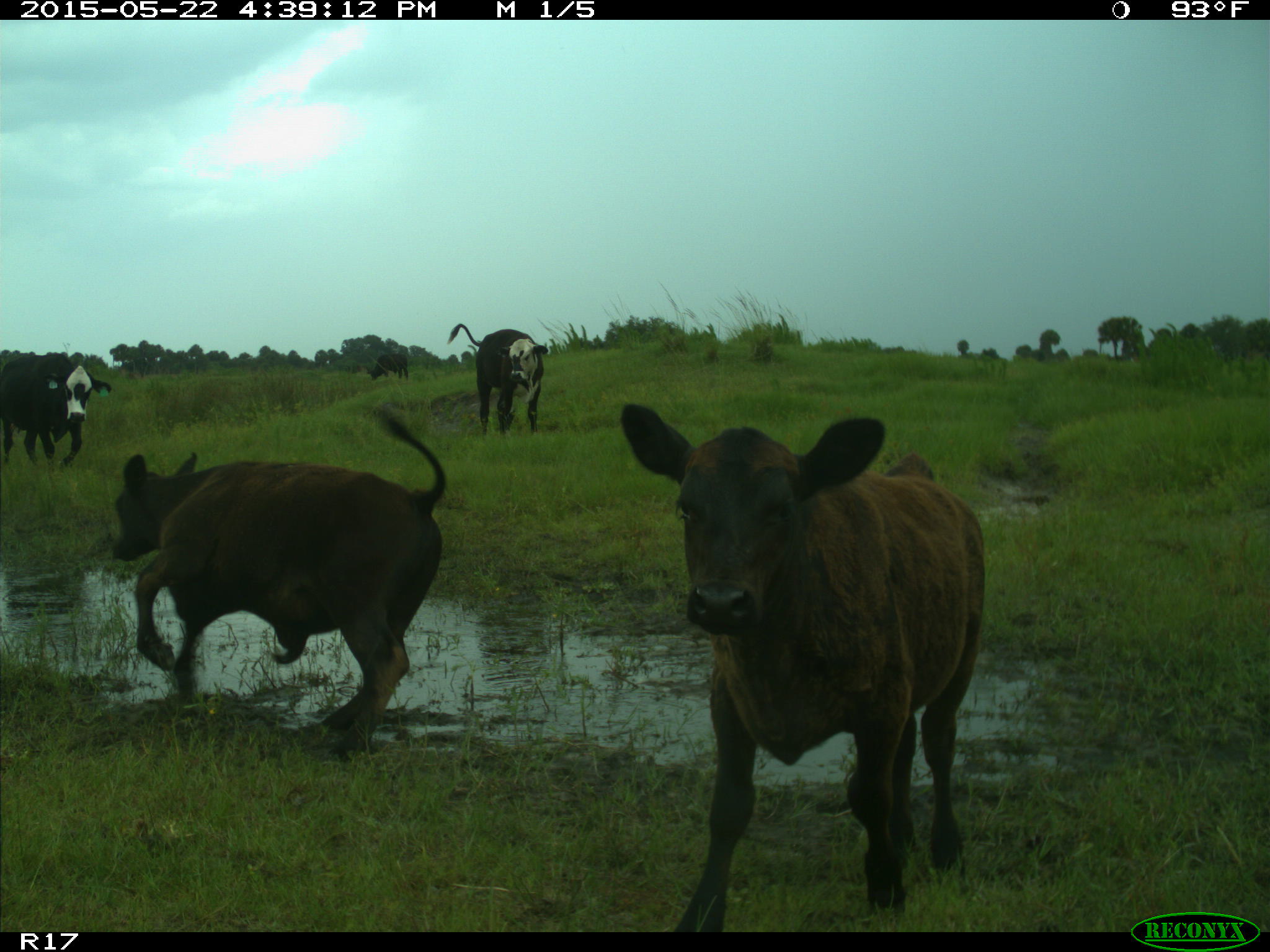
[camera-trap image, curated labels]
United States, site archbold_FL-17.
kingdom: Animalia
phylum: Chordata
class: Mammalia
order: Artiodactyla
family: Bovidae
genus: Bos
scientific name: Bos taurus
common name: domestic cow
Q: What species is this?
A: Bos taurus (domestic cow).